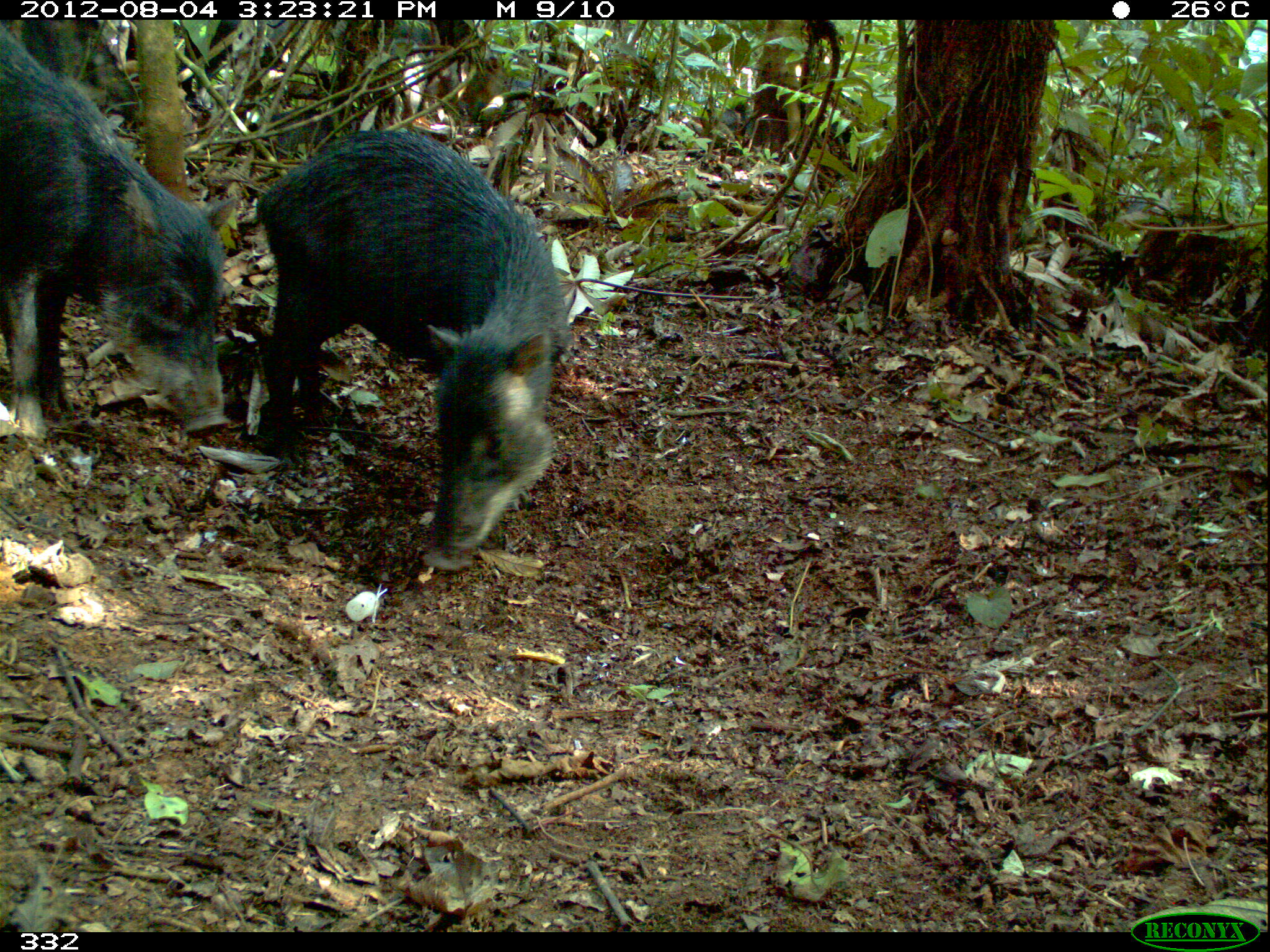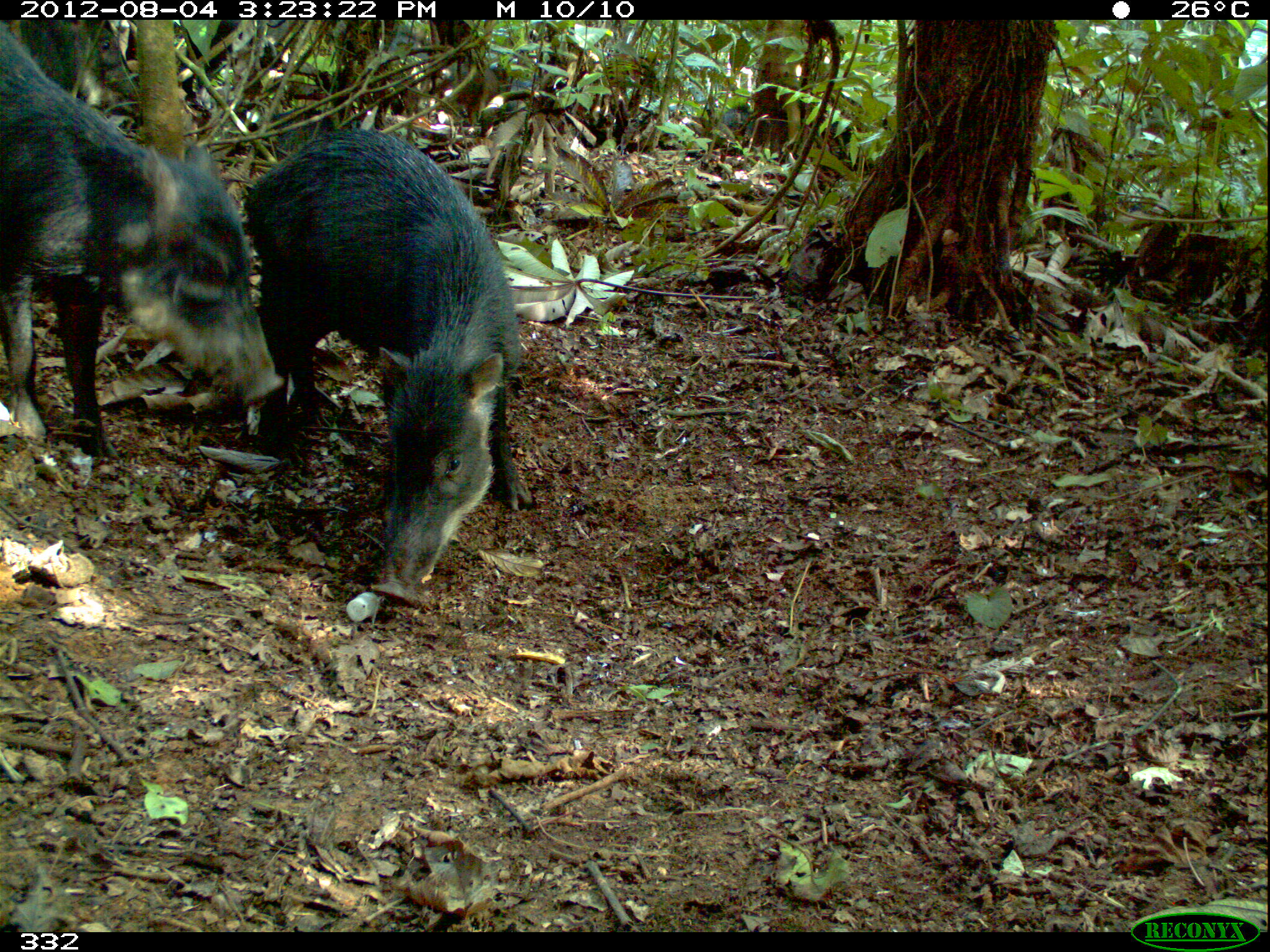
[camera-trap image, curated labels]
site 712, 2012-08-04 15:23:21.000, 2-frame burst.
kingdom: Animalia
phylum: Chordata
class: Mammalia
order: Artiodactyla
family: Tayassuidae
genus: Tayassu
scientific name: Tayassu pecari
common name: white-lipped peccary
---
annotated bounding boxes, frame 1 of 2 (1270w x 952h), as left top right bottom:
tayassu pecari: 251 129 569 572; 0 21 233 439; 8 23 145 125